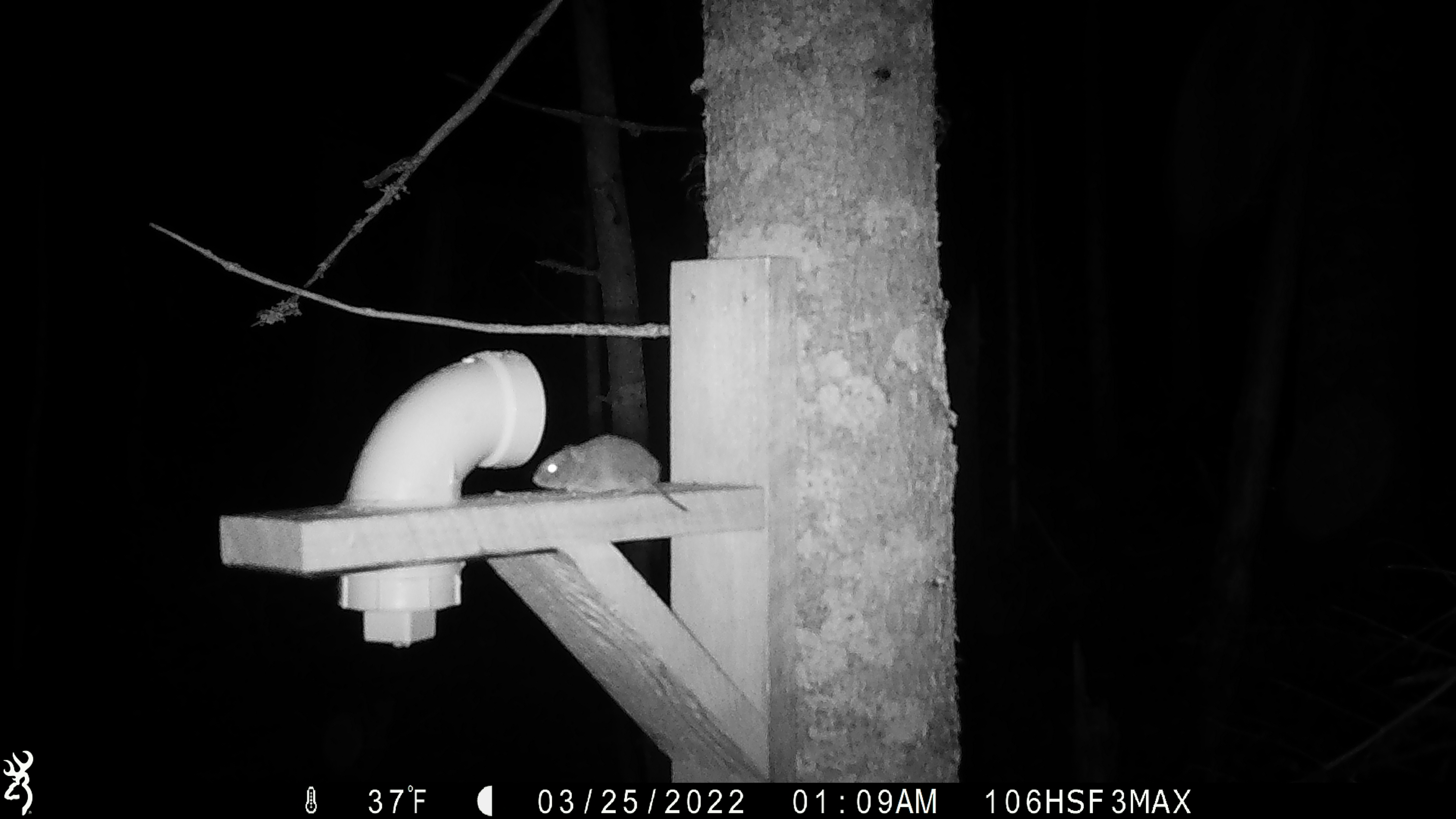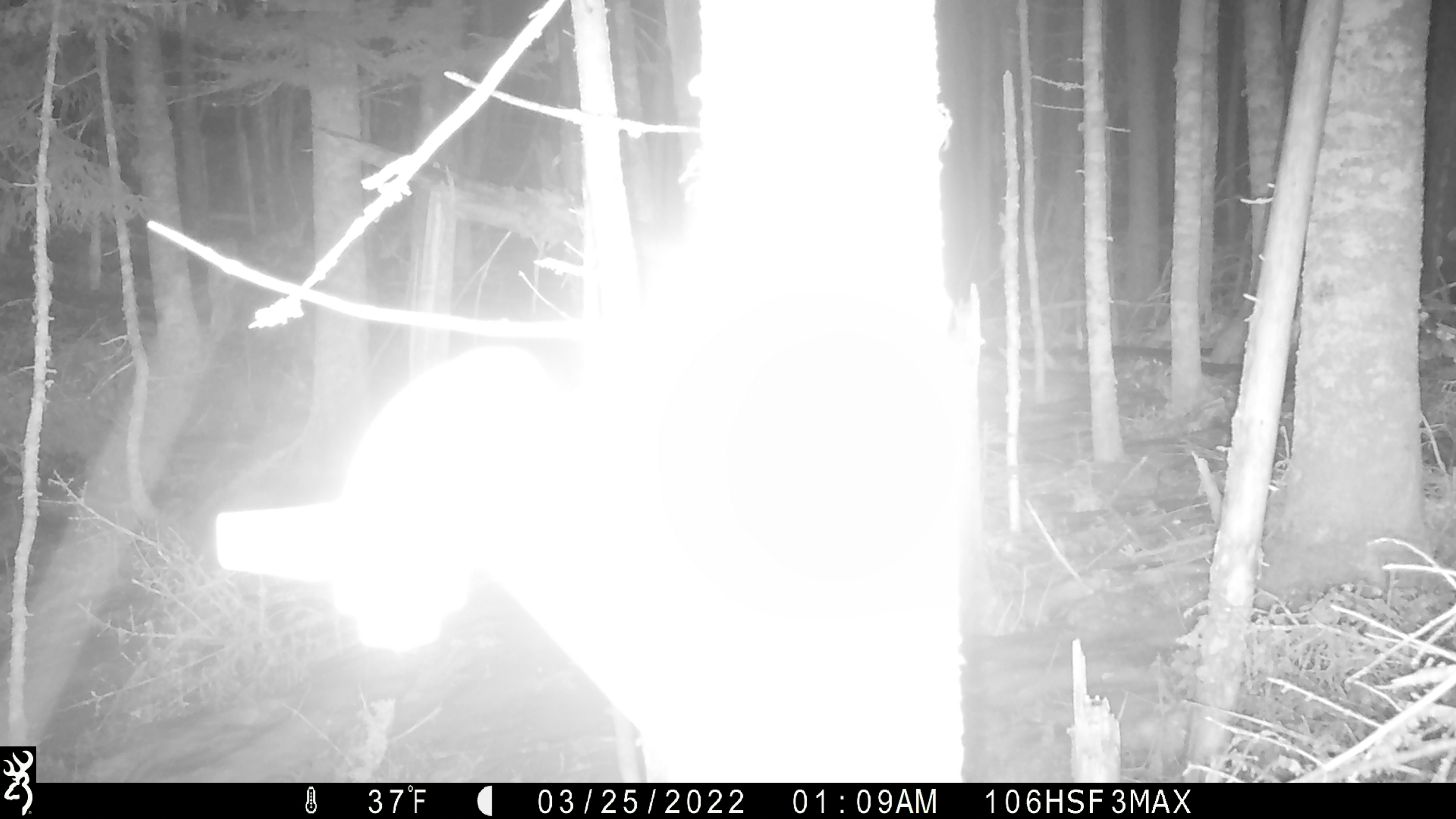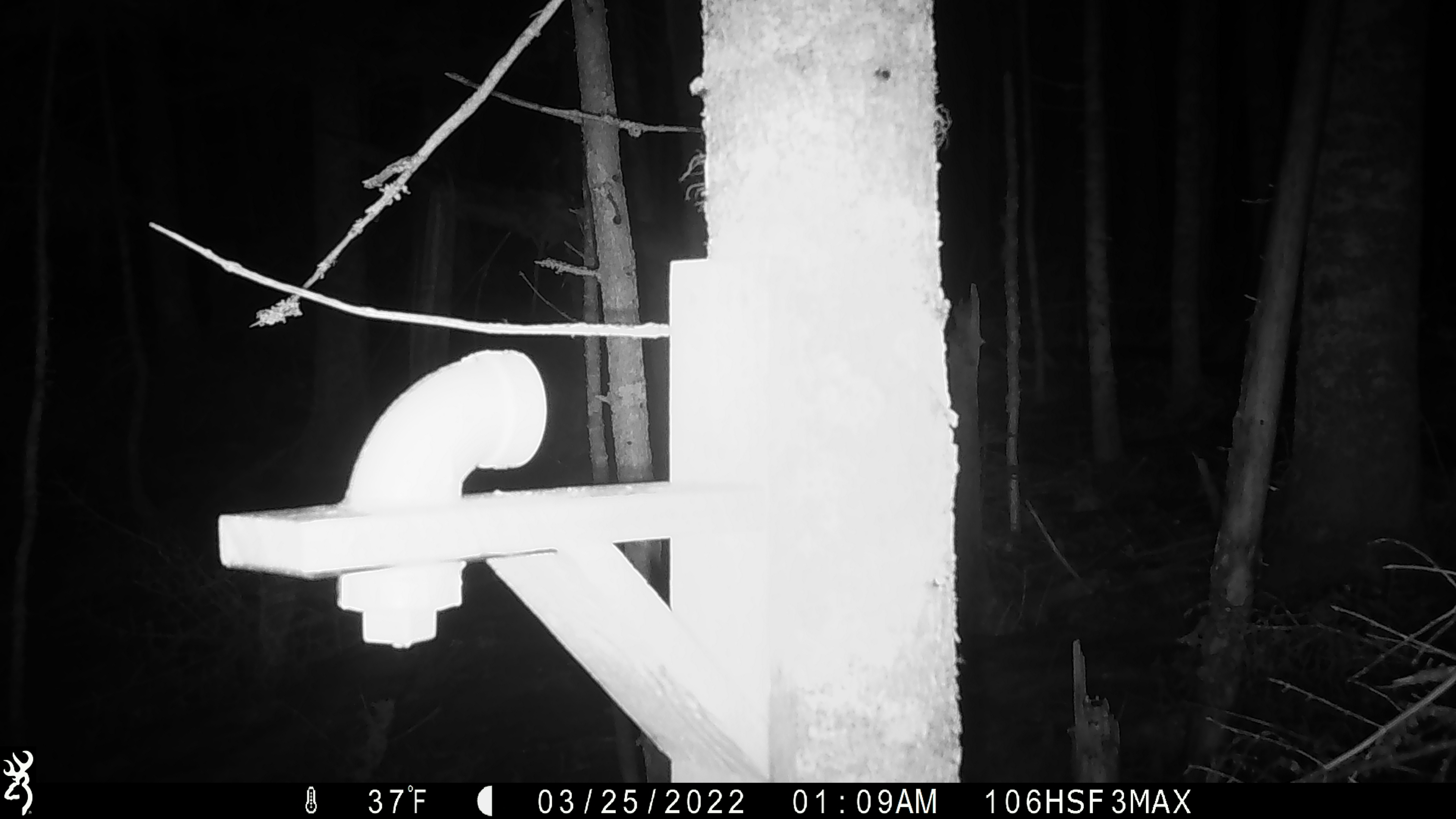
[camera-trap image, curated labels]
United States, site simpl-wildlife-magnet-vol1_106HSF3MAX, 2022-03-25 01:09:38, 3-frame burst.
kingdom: Animalia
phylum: Chordata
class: Mammalia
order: Rodentia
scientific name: Rodentia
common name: mouse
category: mouse sp.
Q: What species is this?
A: Mouse sp. (mouse) (Rodentia).